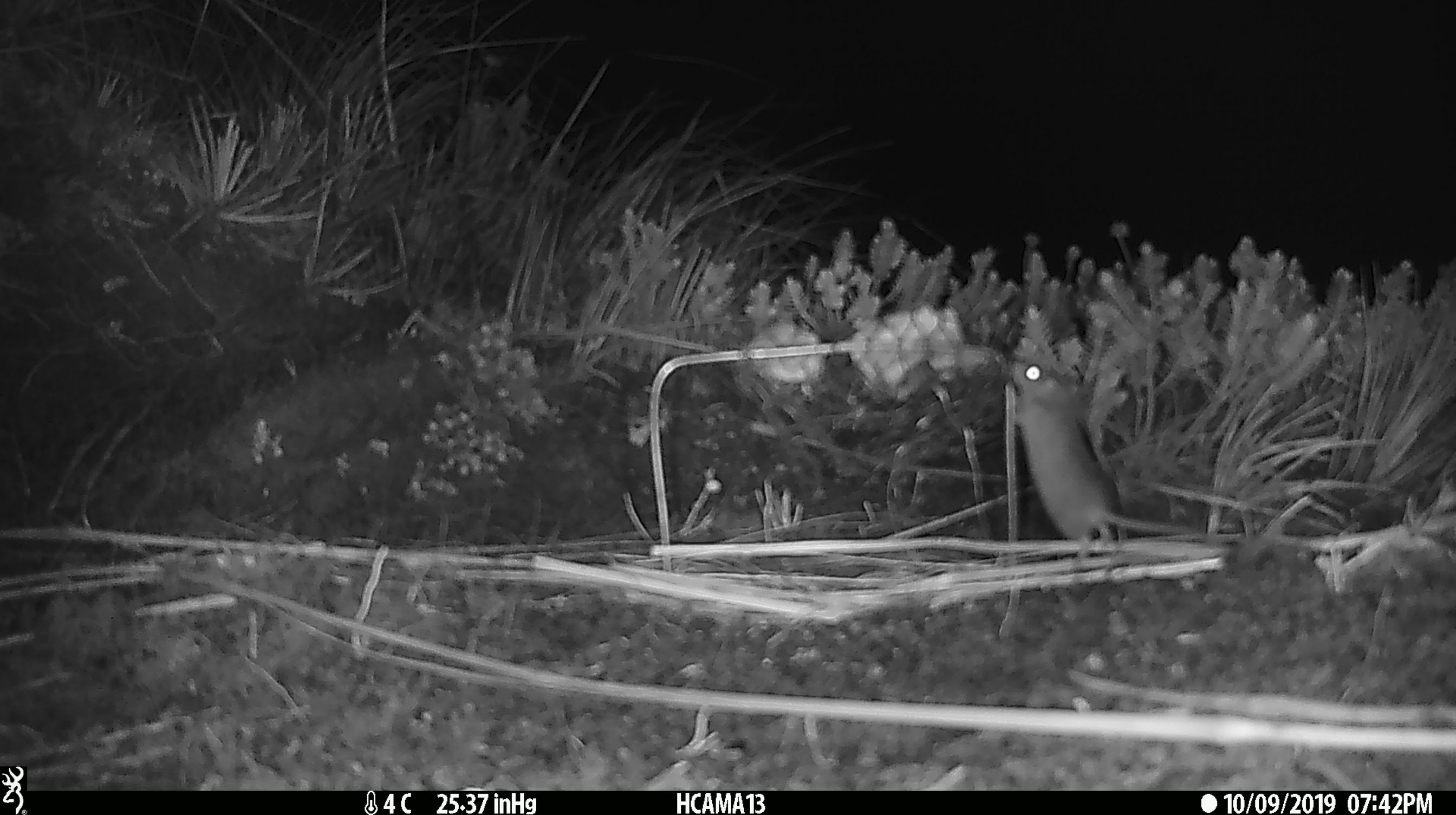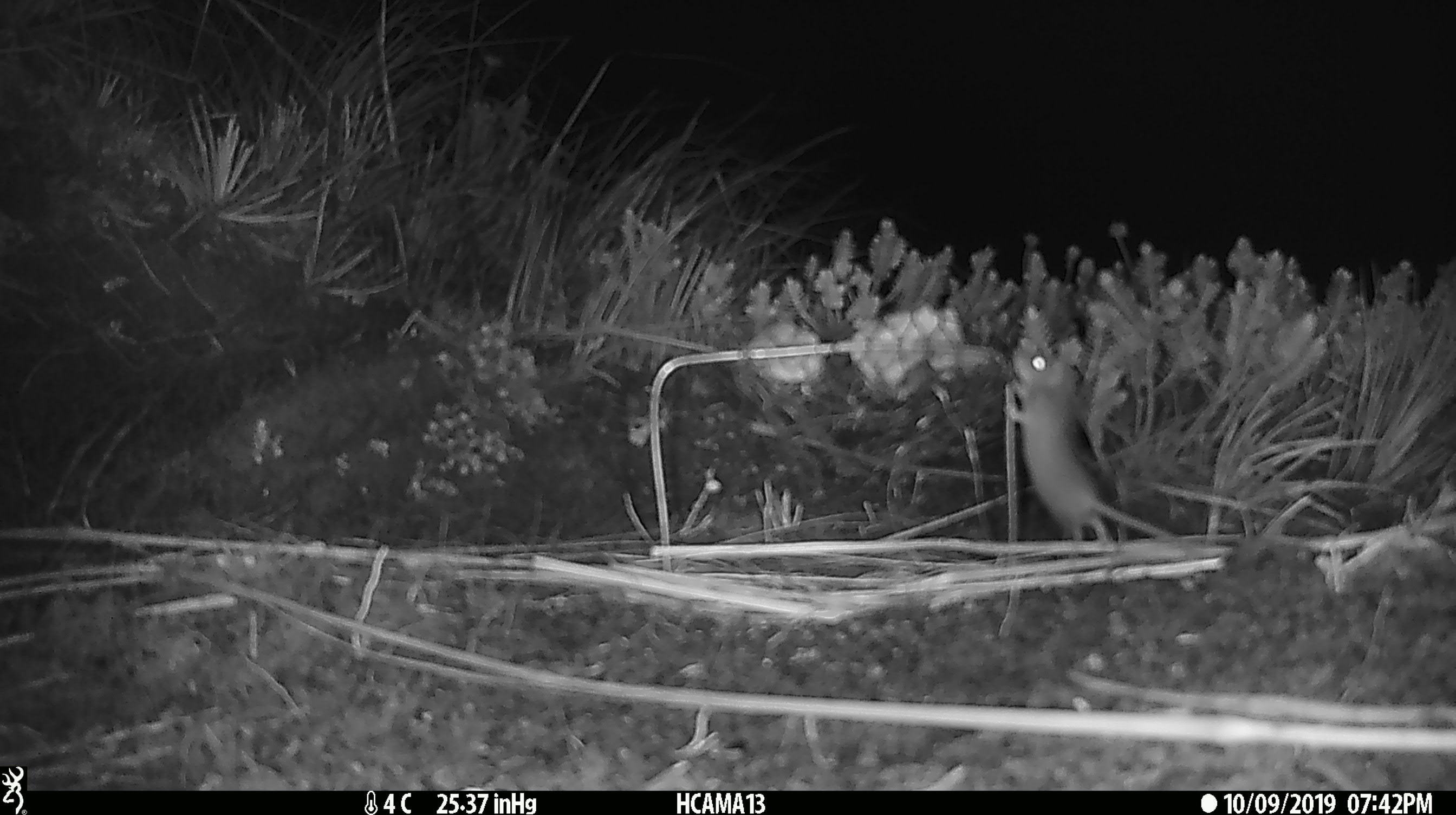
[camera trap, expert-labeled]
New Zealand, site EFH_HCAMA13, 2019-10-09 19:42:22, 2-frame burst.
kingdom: Animalia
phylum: Chordata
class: Mammalia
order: Rodentia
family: Muridae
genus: Mus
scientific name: Mus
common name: mouse